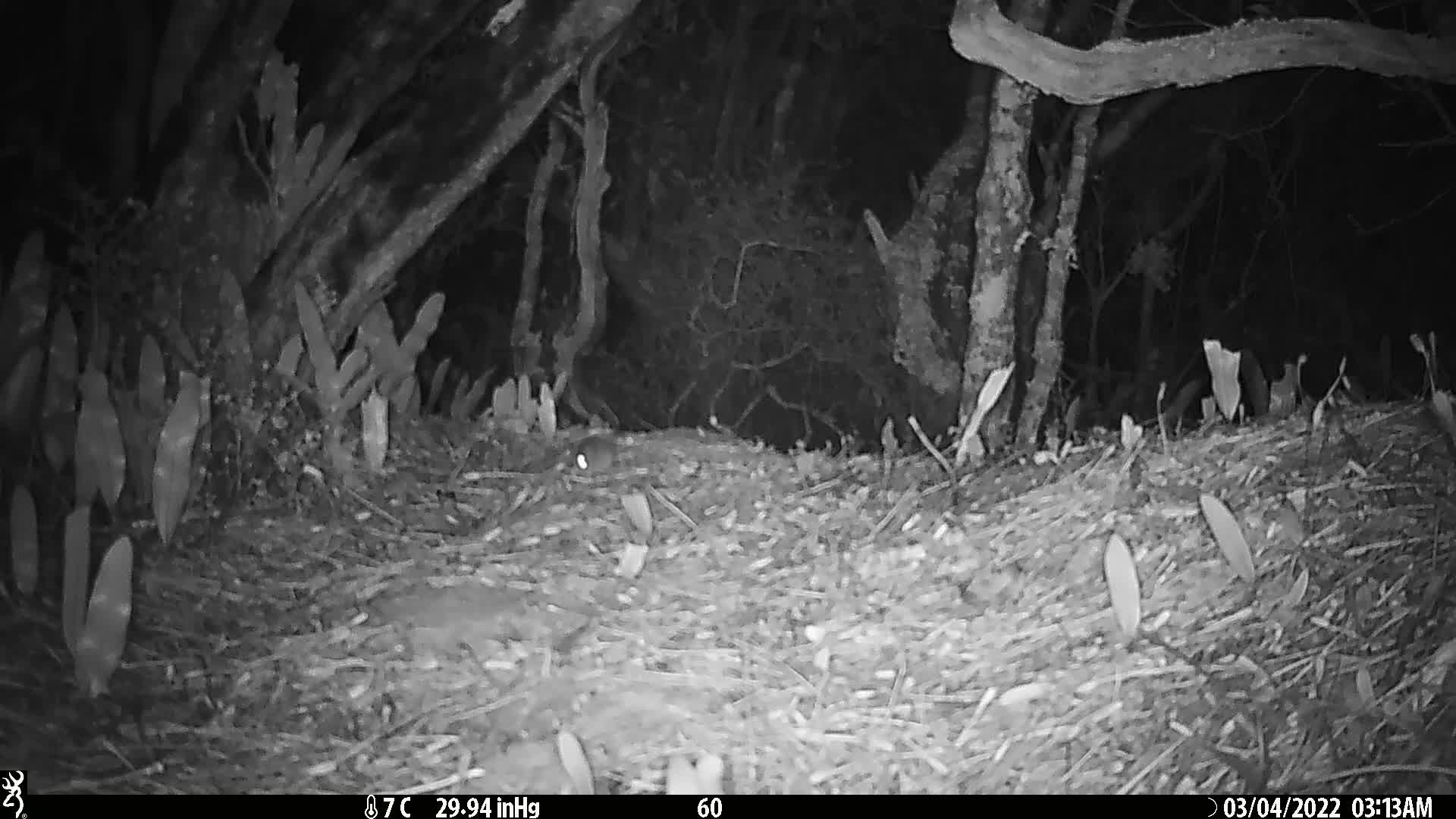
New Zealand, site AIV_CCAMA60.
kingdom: Animalia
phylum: Chordata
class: Mammalia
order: Rodentia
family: Muridae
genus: Mus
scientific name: Mus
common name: mouse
Mouse (Mus).